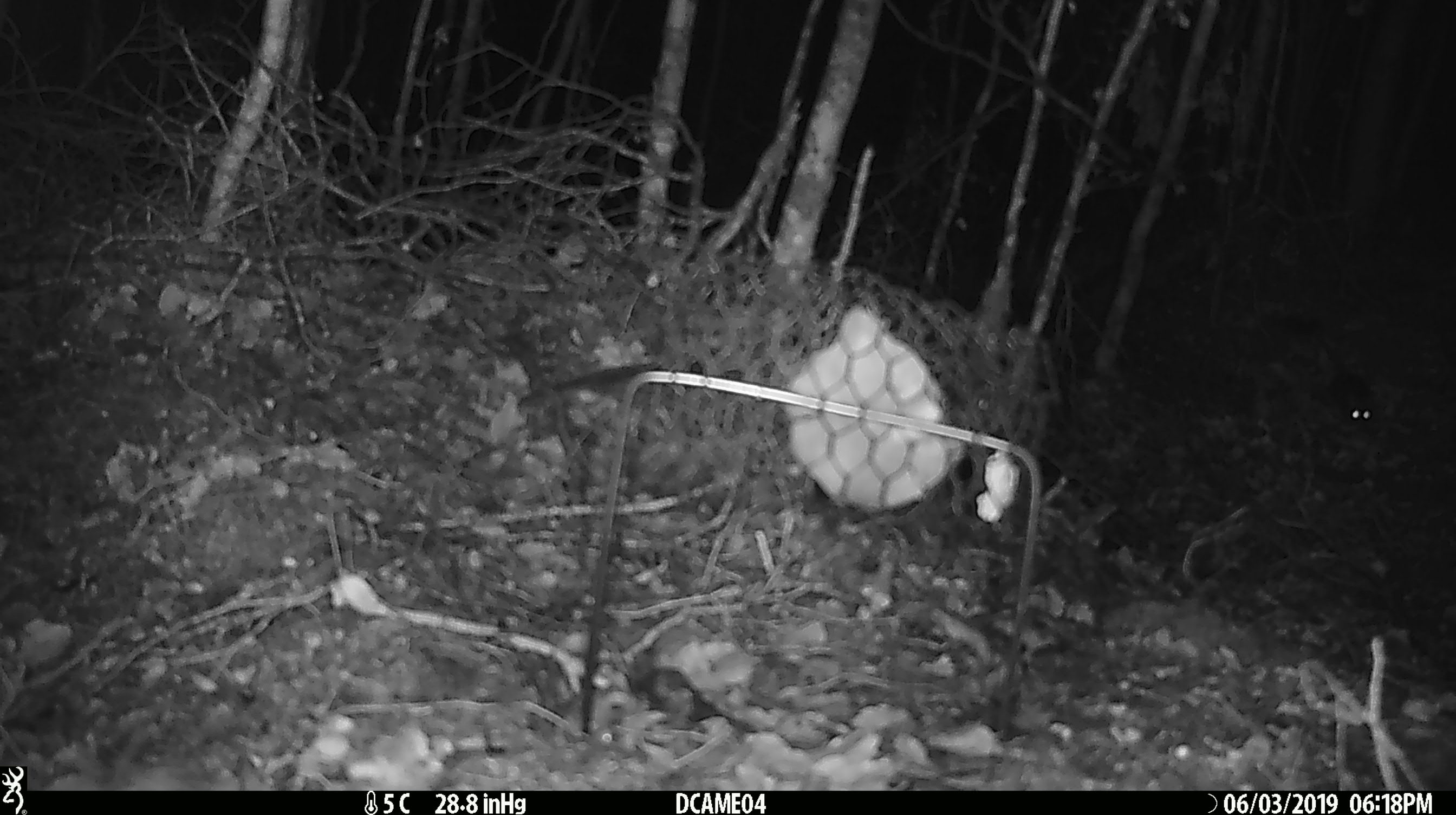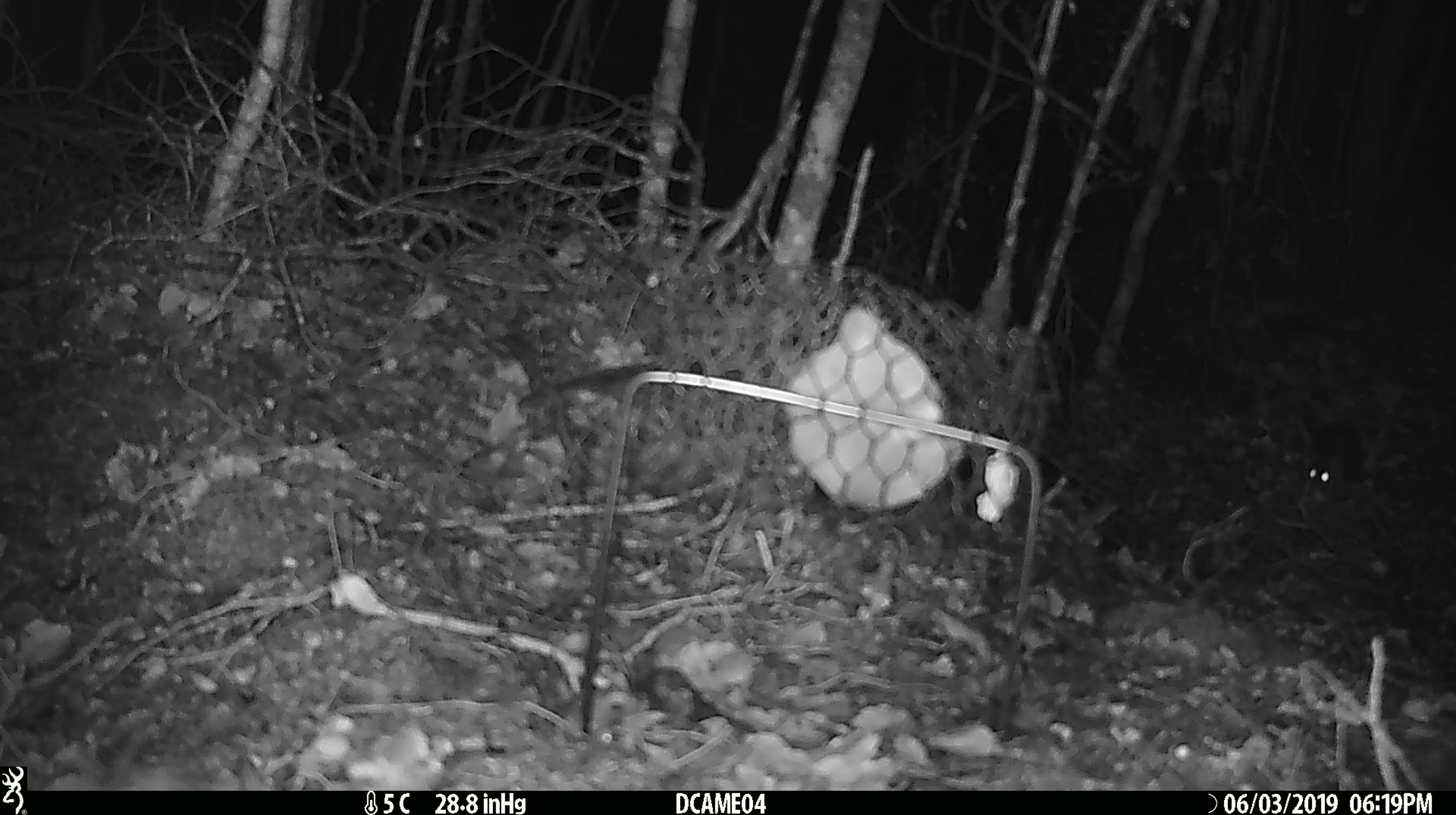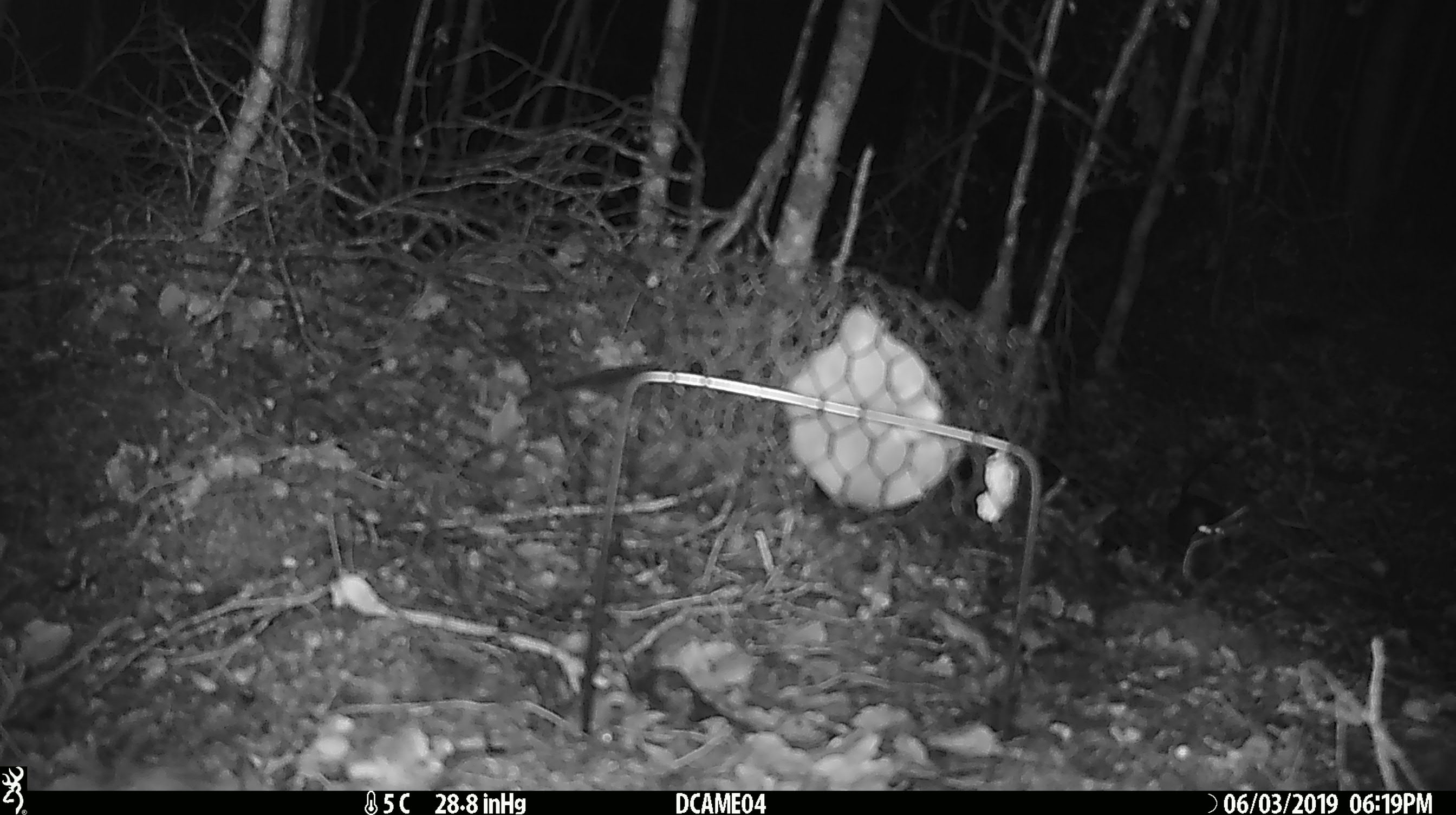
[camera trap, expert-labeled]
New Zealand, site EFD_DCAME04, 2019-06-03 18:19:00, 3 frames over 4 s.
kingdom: Animalia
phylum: Chordata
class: Mammalia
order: Rodentia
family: Muridae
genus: Mus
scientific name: Mus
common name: mouse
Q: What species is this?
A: Mouse (Mus).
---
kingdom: Animalia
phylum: Chordata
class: Mammalia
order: Rodentia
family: Muridae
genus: Rattus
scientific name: Rattus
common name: rat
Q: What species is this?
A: Rat (Rattus).